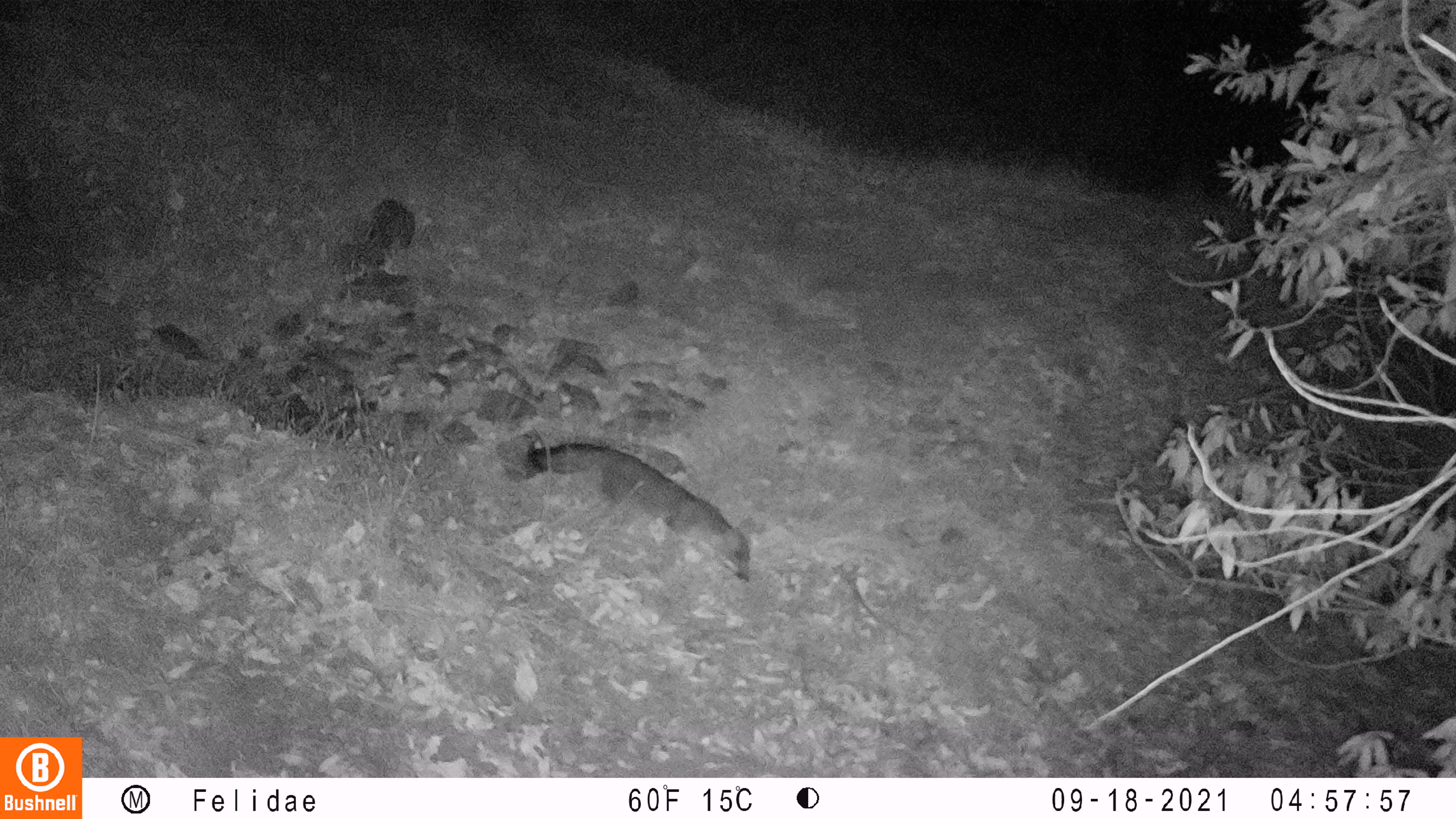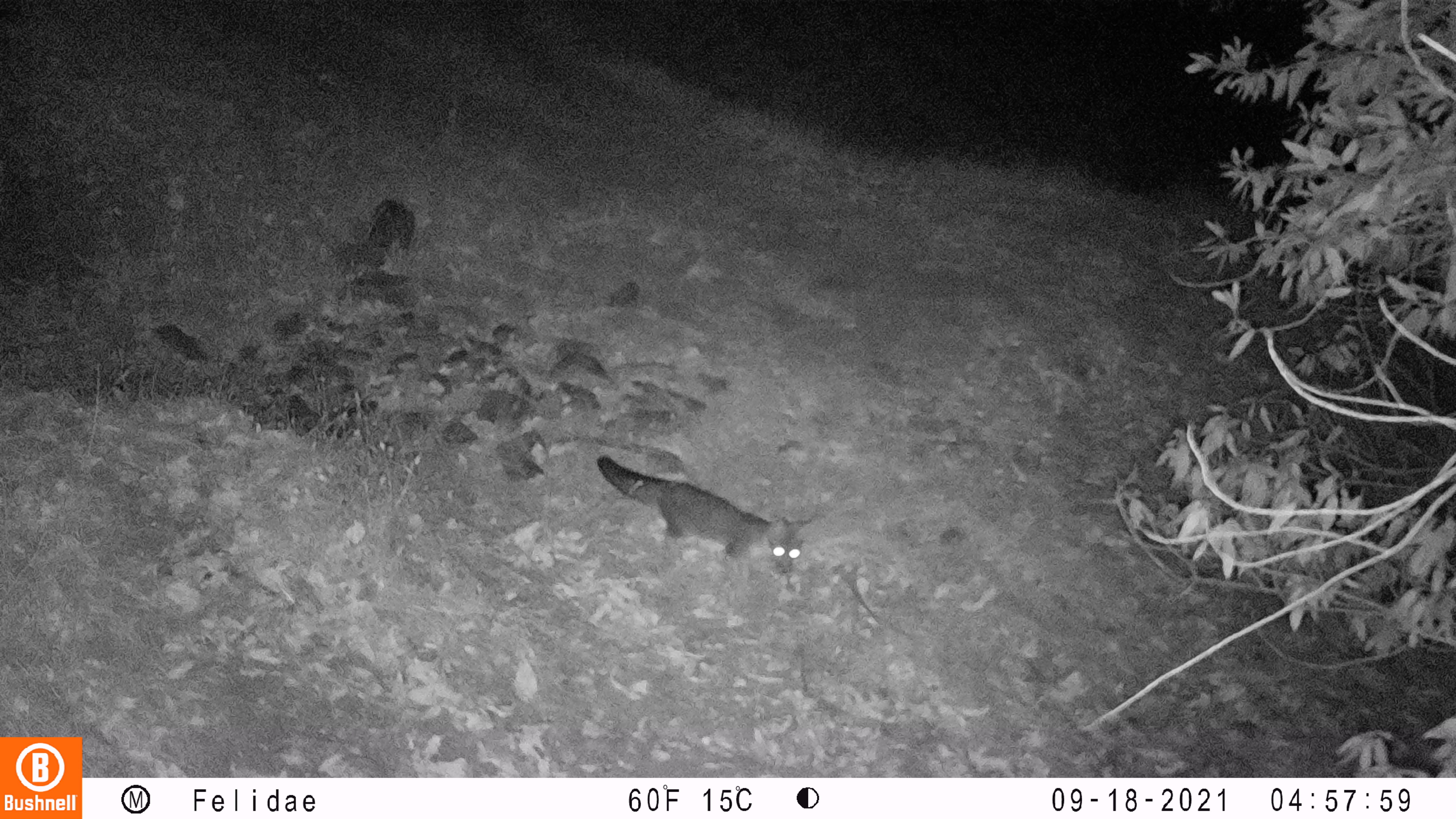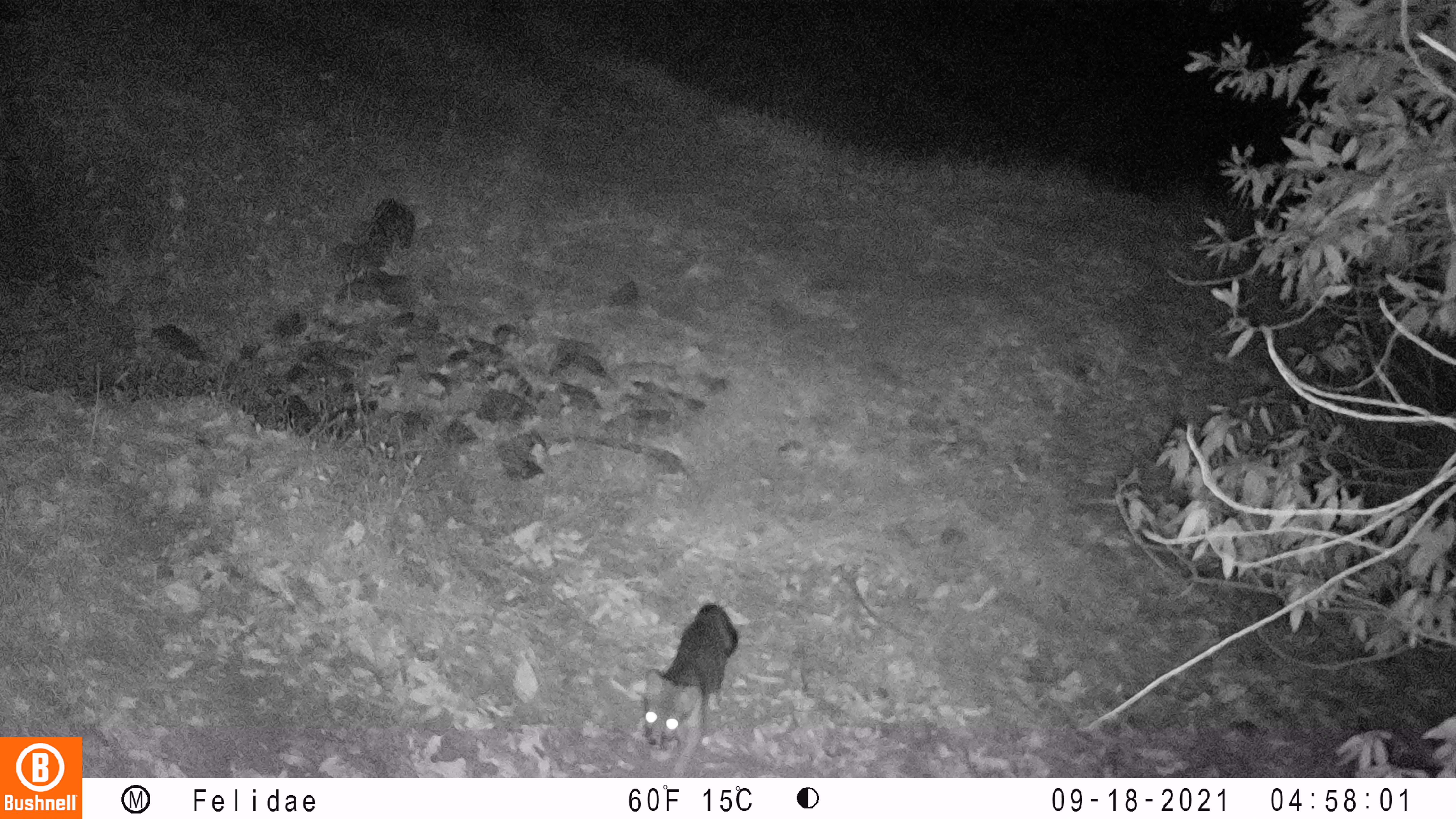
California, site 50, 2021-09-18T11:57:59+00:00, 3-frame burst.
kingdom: Animalia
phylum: Chordata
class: Mammalia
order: Carnivora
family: Canidae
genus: Urocyon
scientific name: Urocyon cinereoargenteus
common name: gray fox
Gray fox (Urocyon cinereoargenteus).